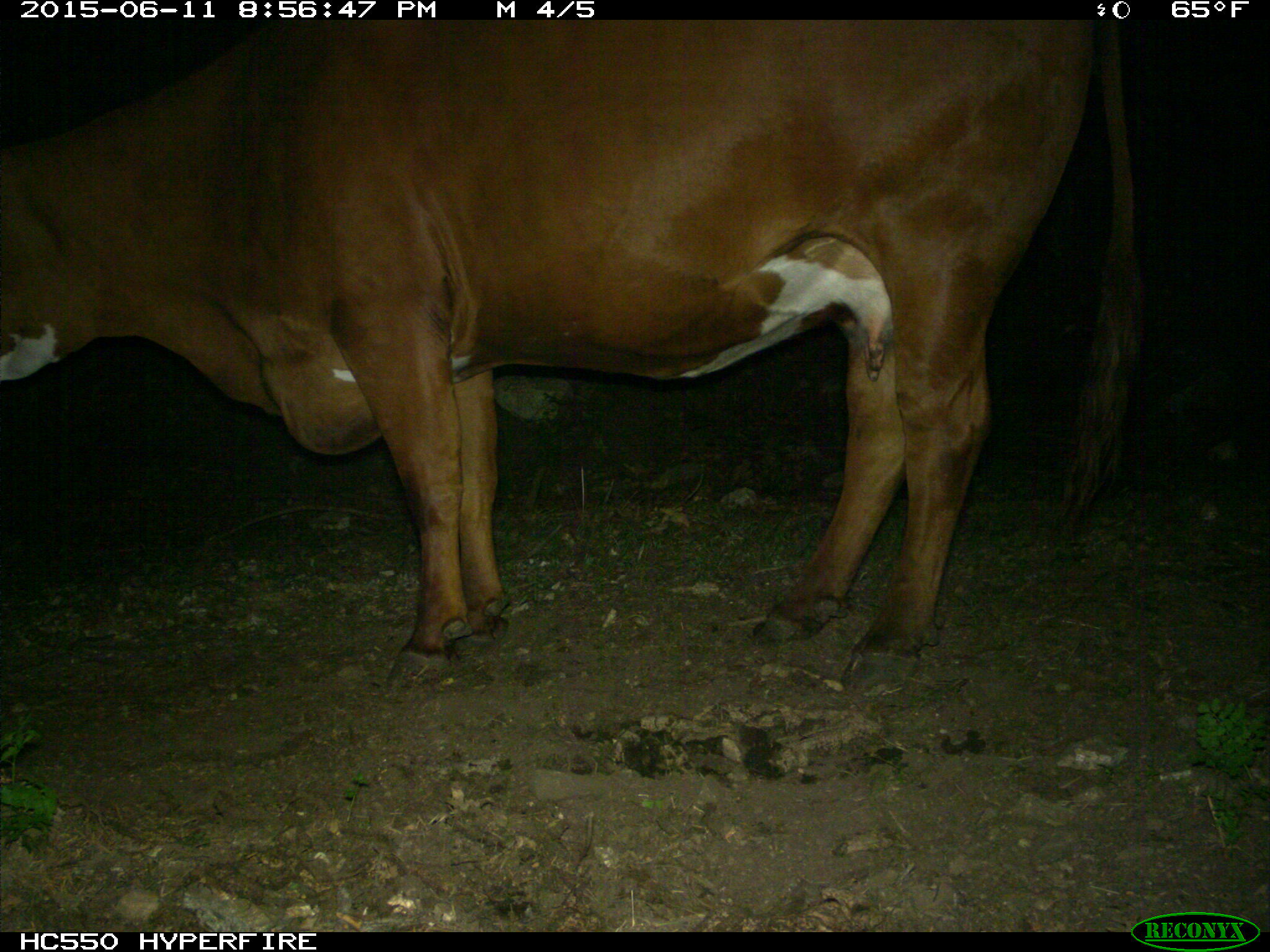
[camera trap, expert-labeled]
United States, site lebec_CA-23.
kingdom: Animalia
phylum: Chordata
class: Mammalia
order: Artiodactyla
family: Bovidae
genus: Bos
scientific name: Bos taurus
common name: domestic cow